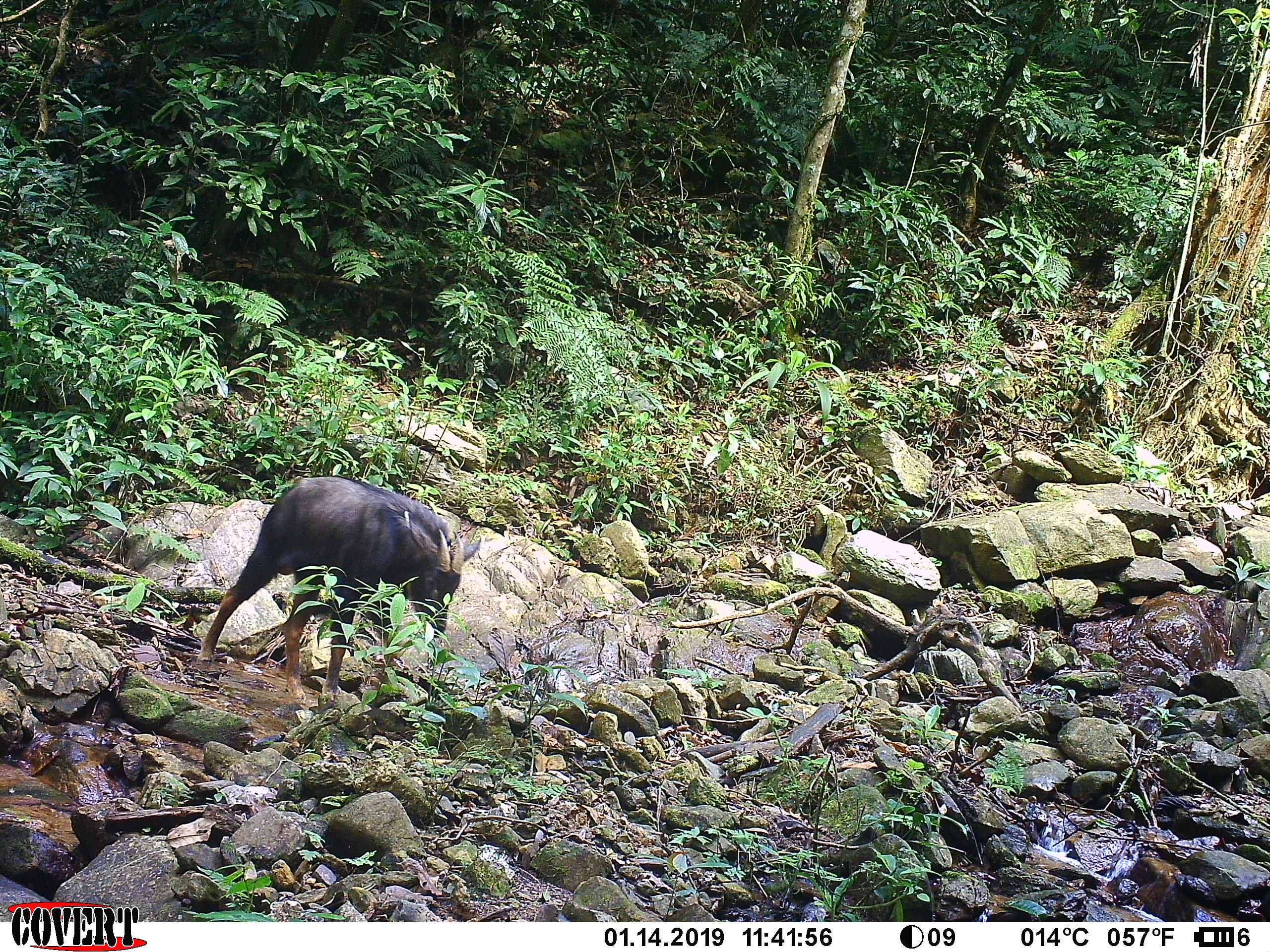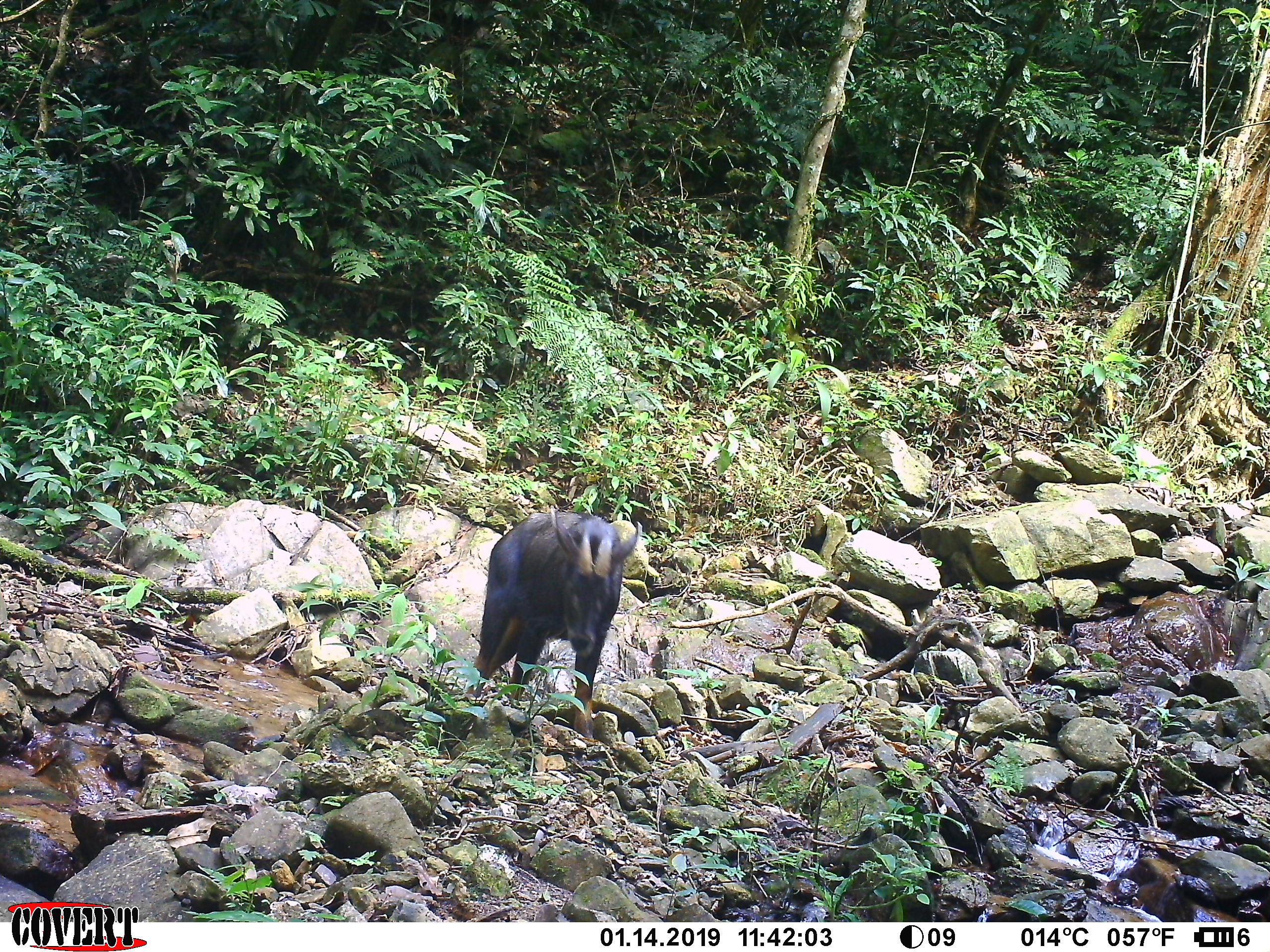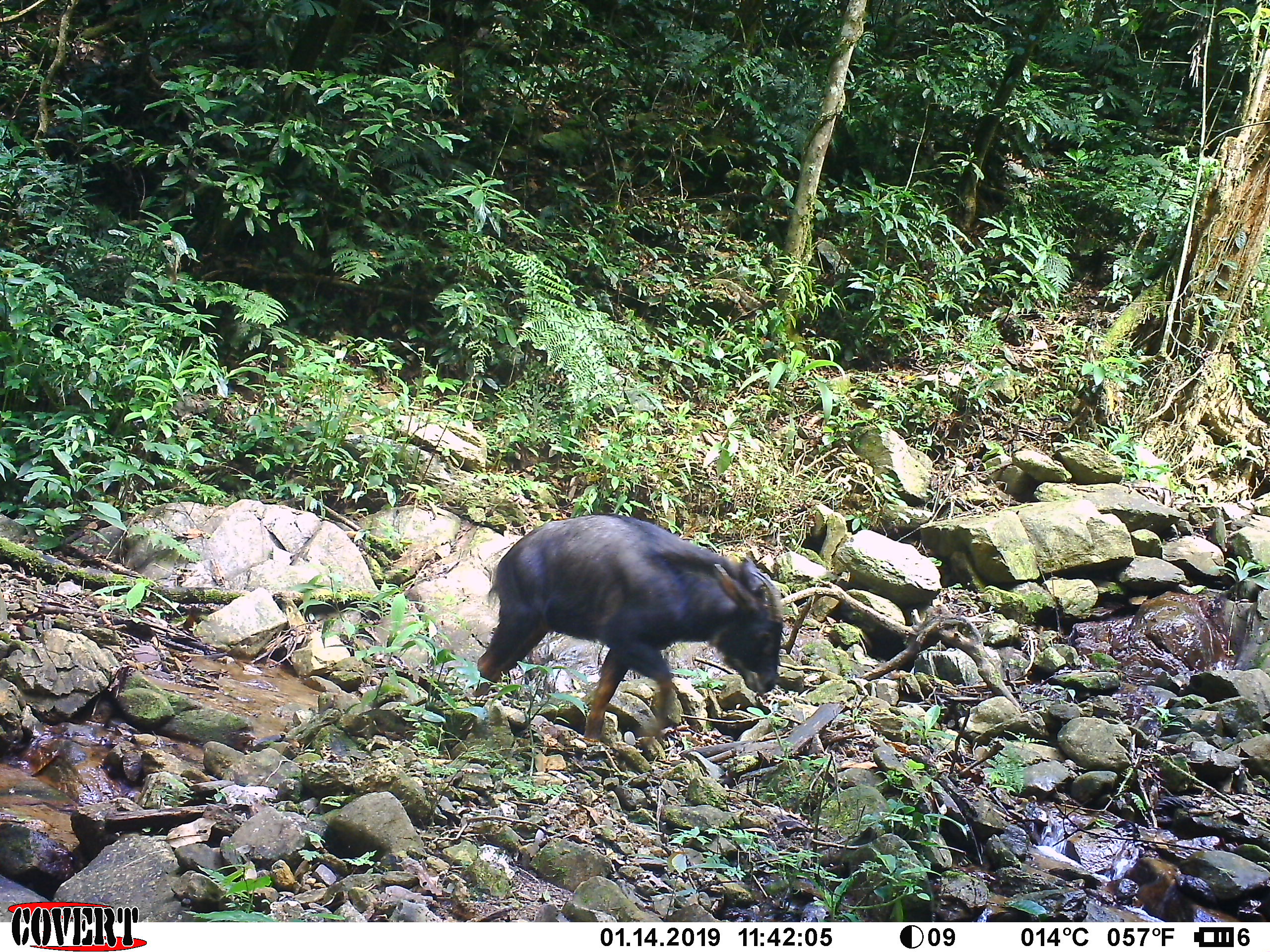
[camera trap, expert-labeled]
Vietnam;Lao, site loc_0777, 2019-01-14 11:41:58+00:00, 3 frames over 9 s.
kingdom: Animalia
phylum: Chordata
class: Mammalia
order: Artiodactyla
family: Bovidae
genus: Capricornis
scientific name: Capricornis sumatraensis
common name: chinese serow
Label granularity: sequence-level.